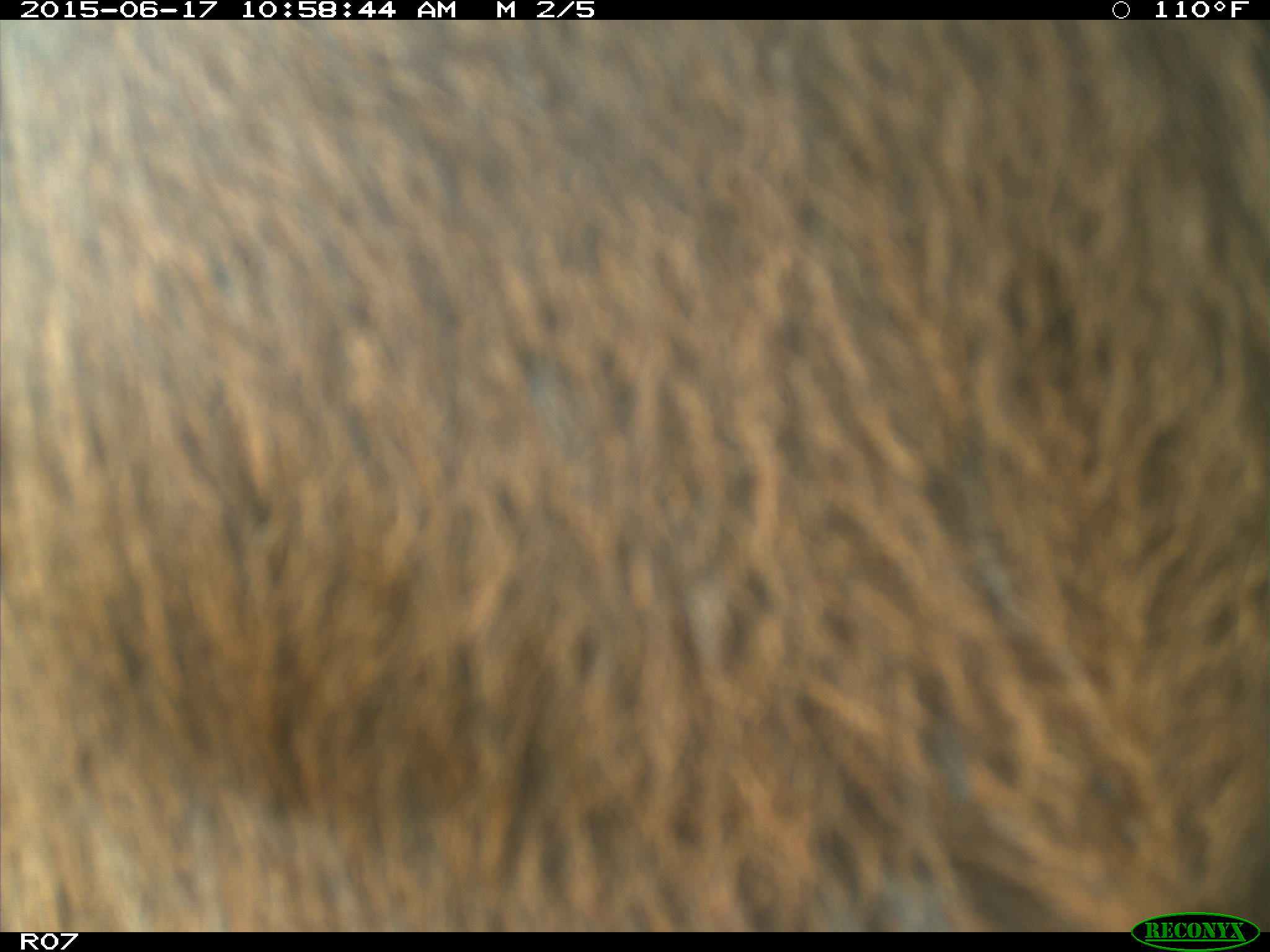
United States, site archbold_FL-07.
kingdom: Animalia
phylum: Chordata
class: Mammalia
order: Artiodactyla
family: Bovidae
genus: Bos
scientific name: Bos taurus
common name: domestic cow